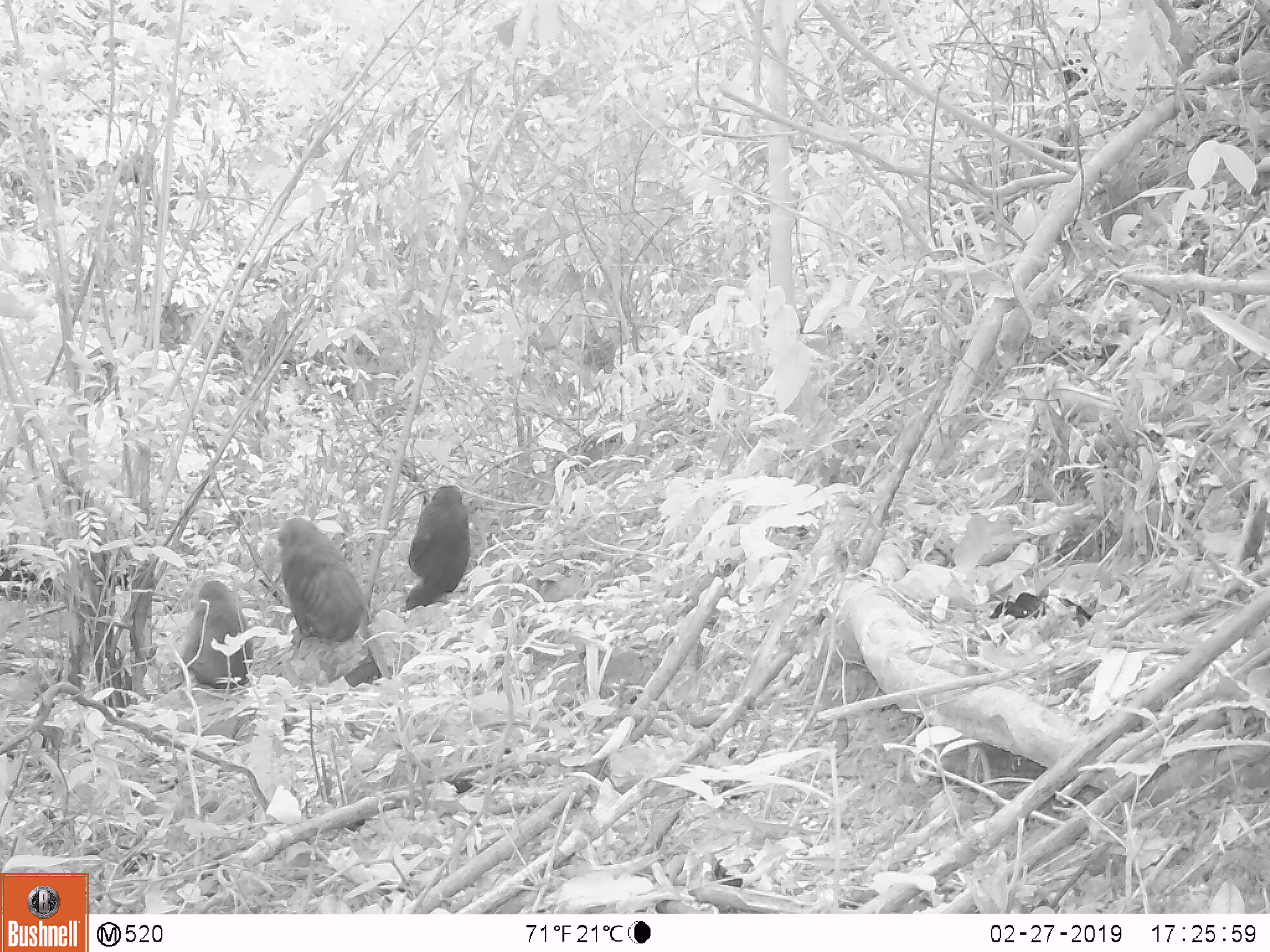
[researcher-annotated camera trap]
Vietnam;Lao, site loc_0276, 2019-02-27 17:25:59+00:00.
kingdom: Animalia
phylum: Chordata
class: Mammalia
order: Primates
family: Cercopithecidae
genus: Macaca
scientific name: Macaca arctoides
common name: stump-tailed macaque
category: stump tailed macaque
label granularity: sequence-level